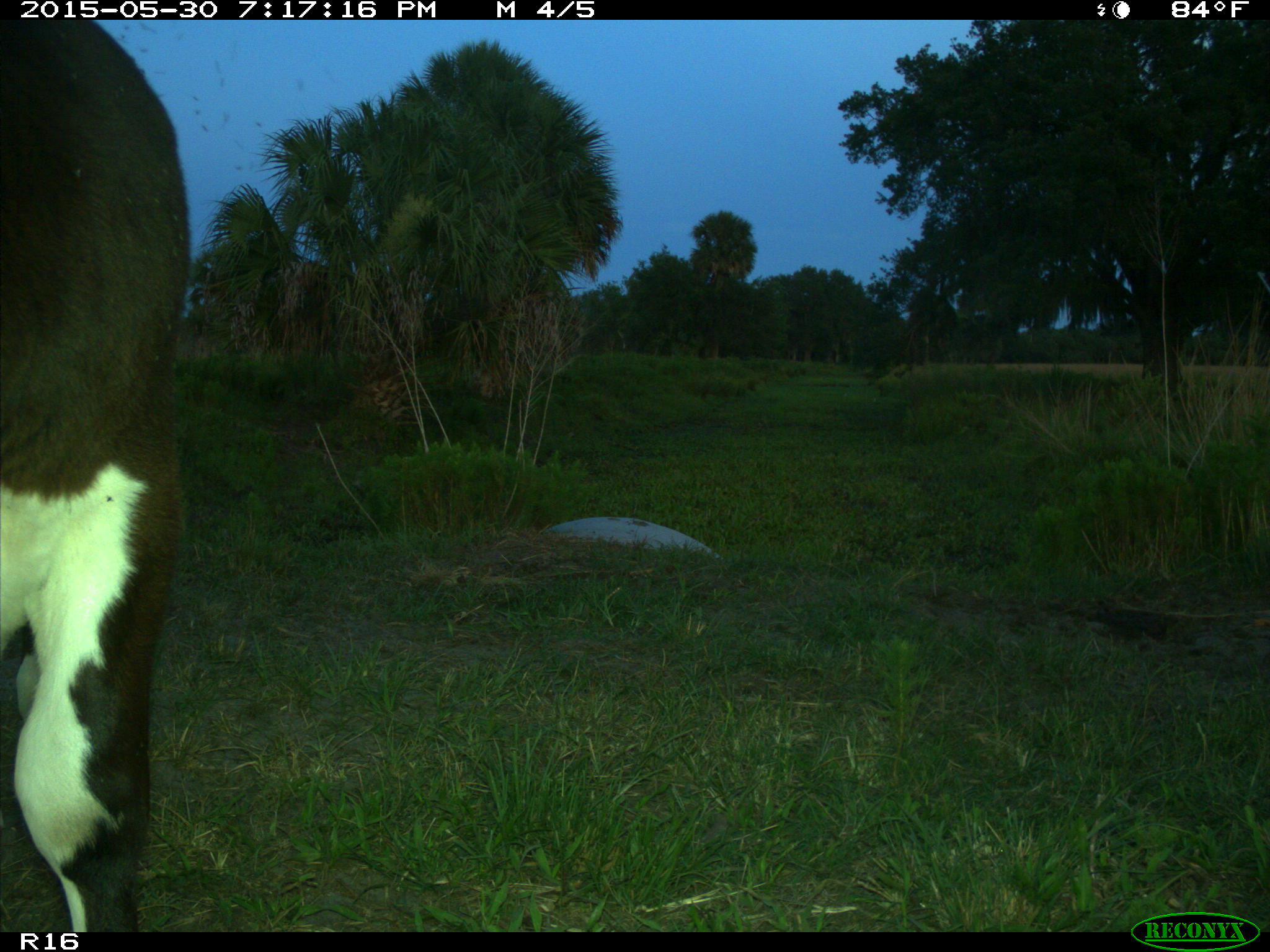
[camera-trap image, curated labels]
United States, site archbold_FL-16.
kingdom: Animalia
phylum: Chordata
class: Mammalia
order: Artiodactyla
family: Bovidae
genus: Bos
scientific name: Bos taurus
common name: domestic cow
Bos taurus (domestic cow).